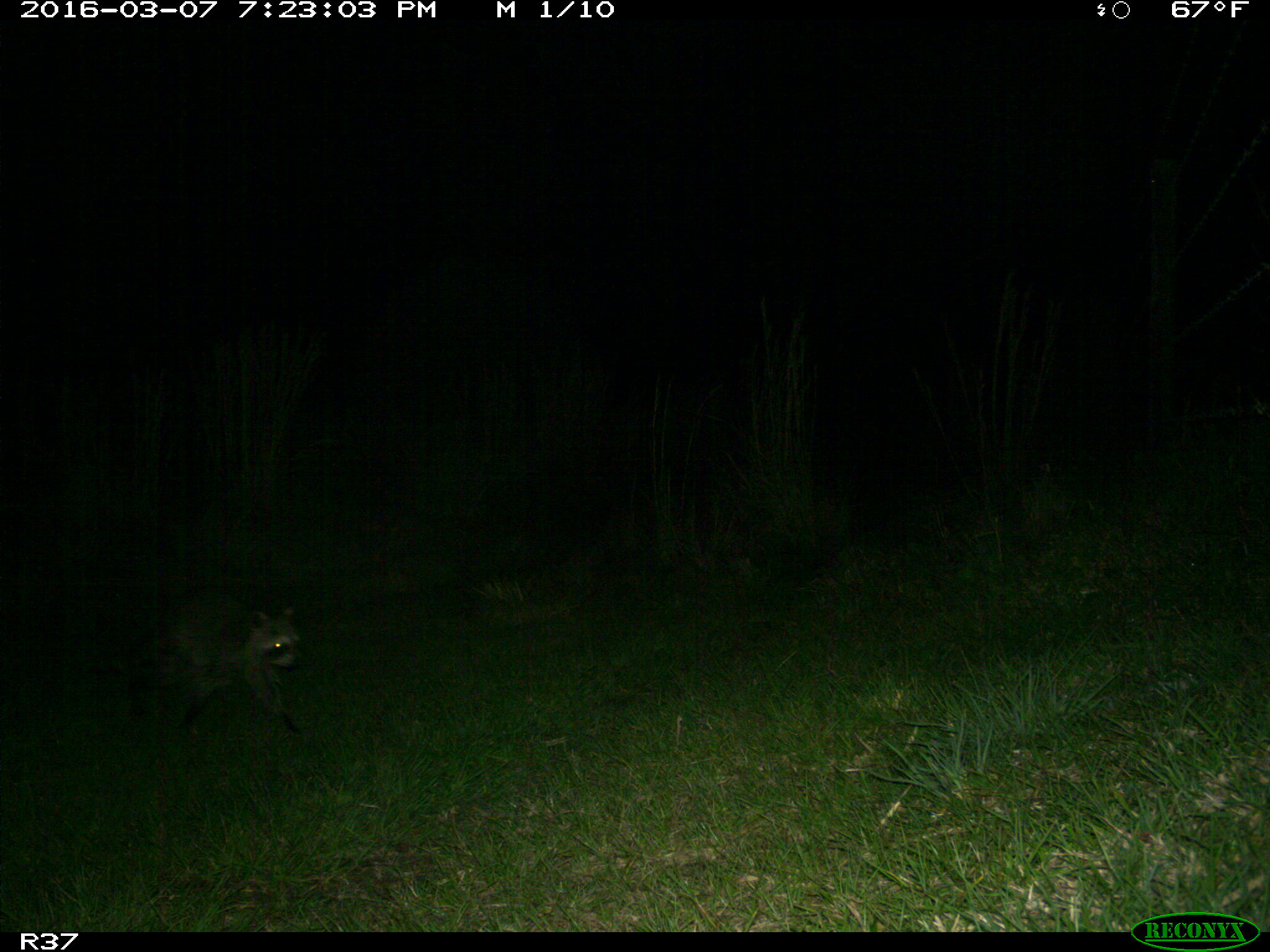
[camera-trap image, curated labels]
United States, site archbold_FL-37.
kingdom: Animalia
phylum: Chordata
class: Mammalia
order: Carnivora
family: Procyonidae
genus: Procyon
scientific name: Procyon lotor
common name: common raccoon